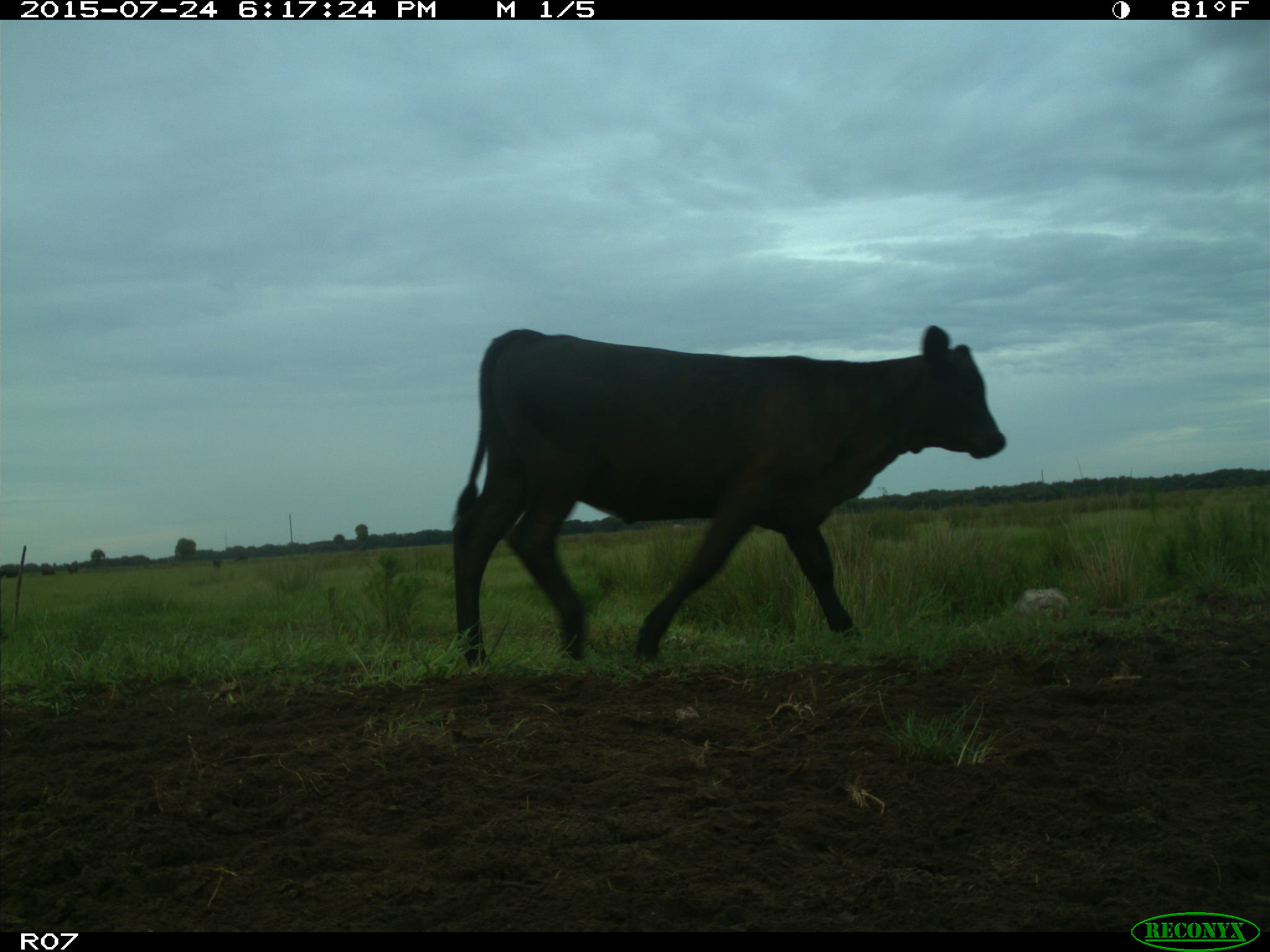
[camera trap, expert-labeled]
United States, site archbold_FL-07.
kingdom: Animalia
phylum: Chordata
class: Mammalia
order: Artiodactyla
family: Bovidae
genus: Bos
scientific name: Bos taurus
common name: domestic cow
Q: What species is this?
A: Bos taurus (domestic cow).